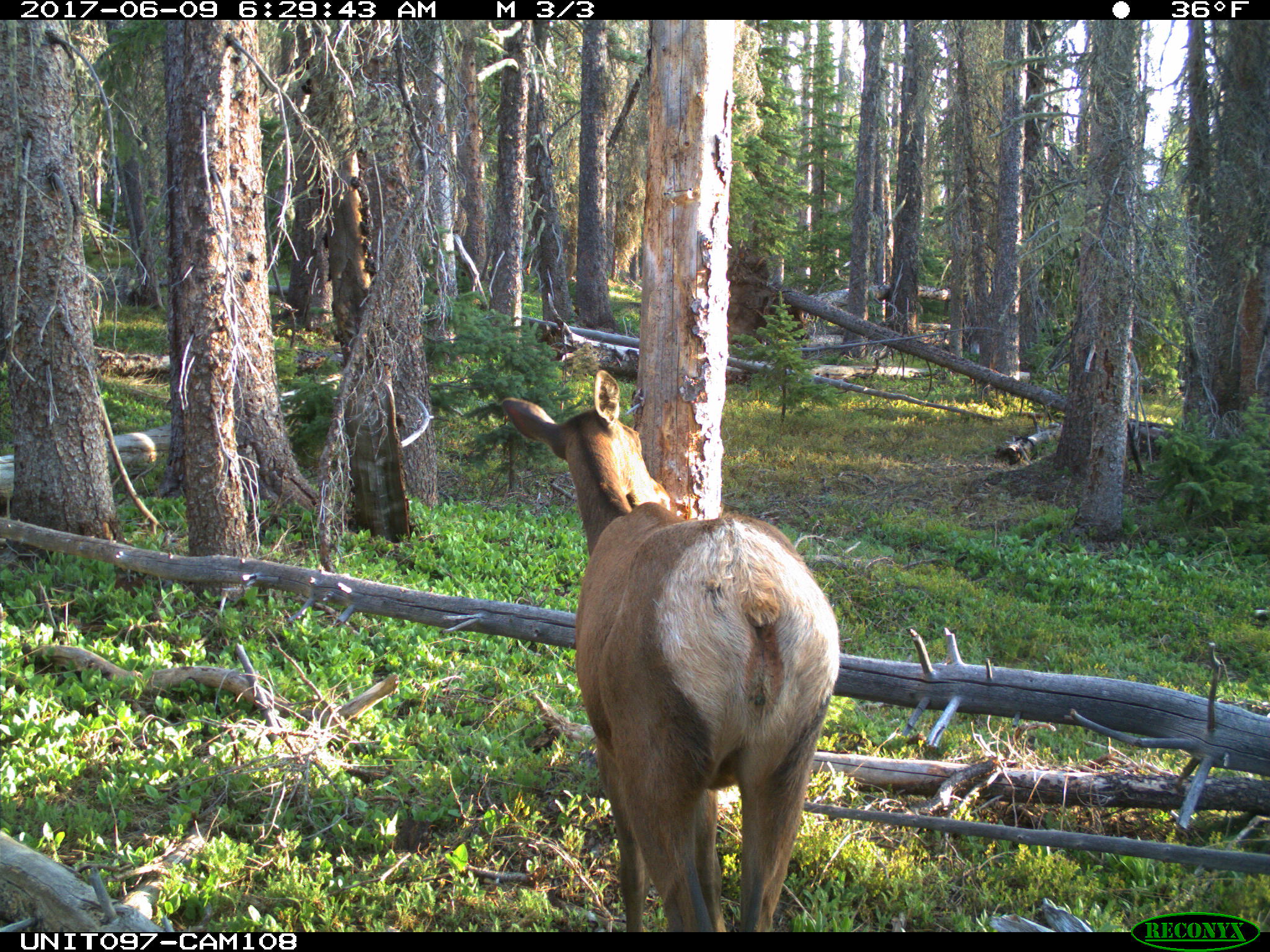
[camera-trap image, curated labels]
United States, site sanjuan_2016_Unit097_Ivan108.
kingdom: Animalia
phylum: Chordata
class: Mammalia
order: Artiodactyla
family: Cervidae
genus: Cervus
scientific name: Cervus elaphus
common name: red deer